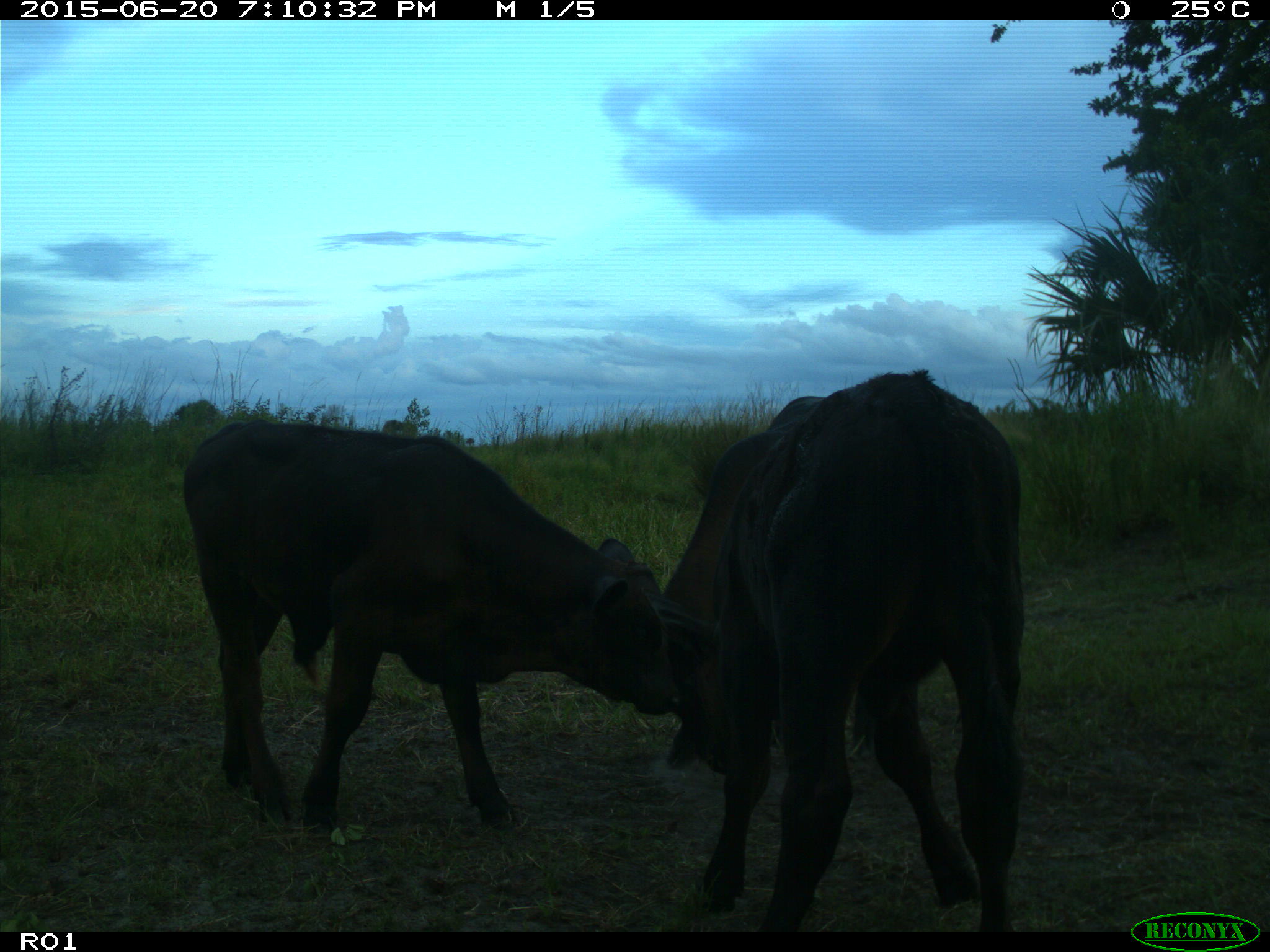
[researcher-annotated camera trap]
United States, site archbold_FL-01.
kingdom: Animalia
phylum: Chordata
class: Mammalia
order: Artiodactyla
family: Bovidae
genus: Bos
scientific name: Bos taurus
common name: domestic cow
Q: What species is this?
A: Bos taurus (domestic cow).